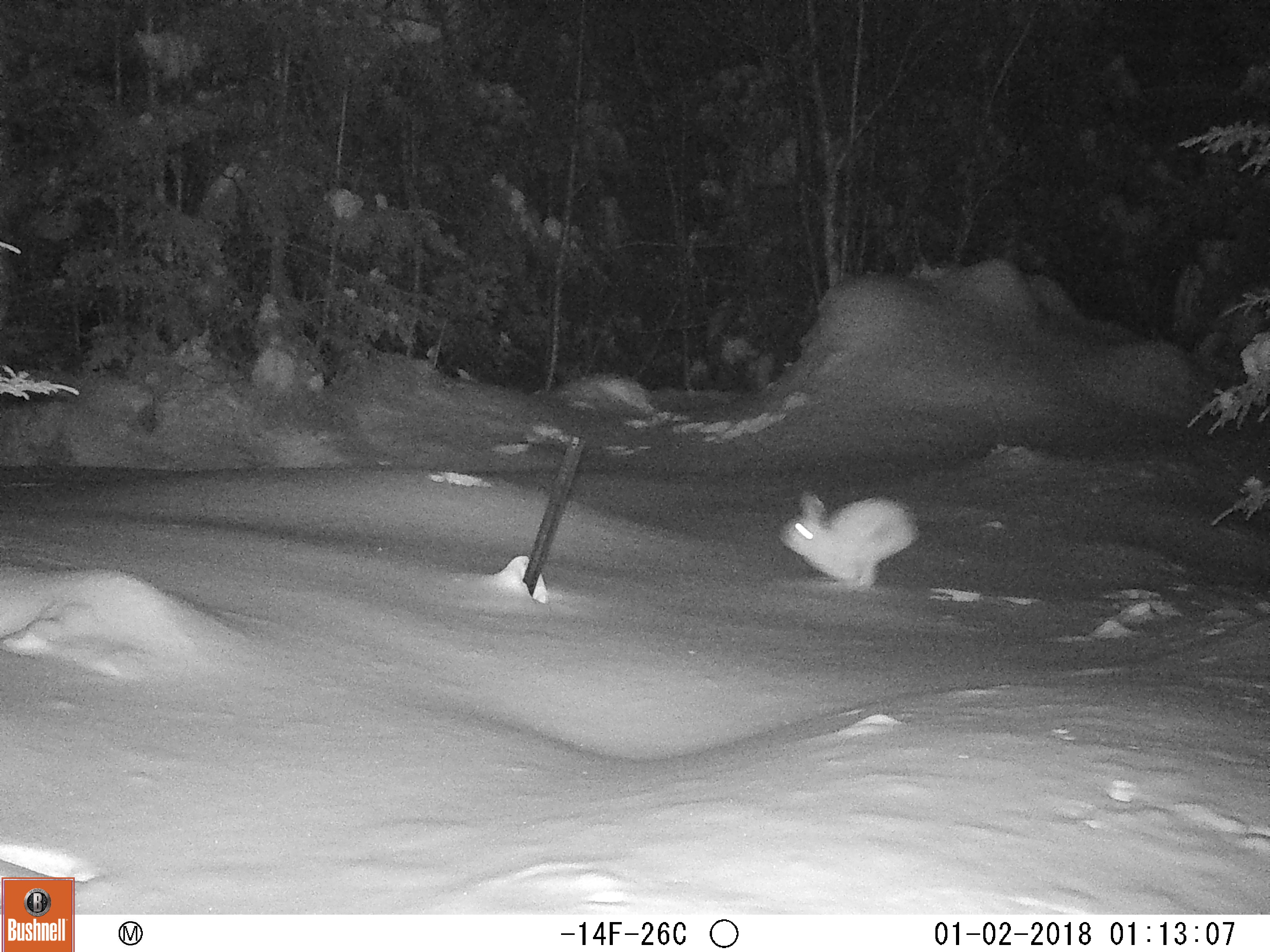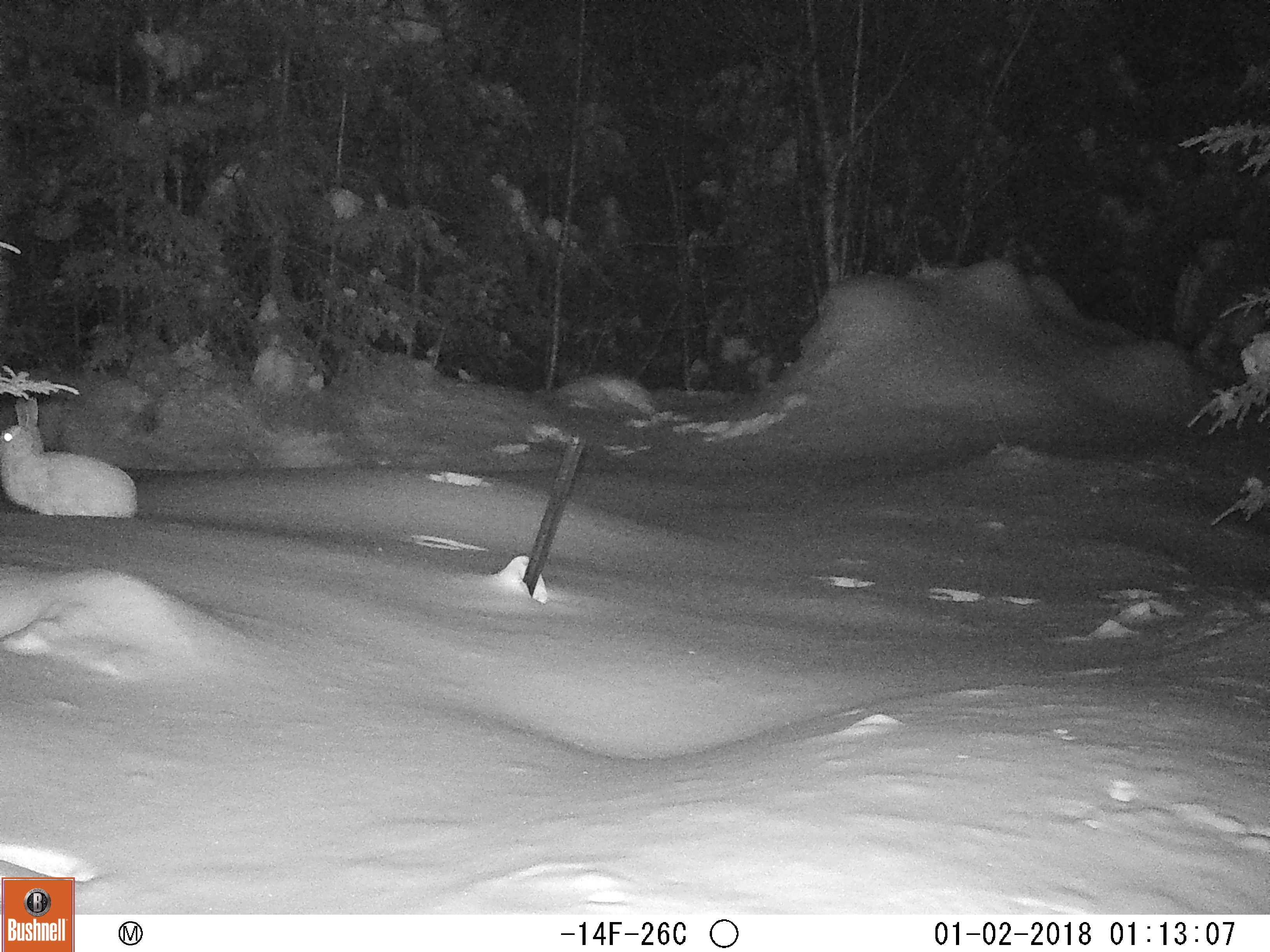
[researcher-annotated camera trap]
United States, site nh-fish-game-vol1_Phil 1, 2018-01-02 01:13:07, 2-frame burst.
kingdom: Animalia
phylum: Chordata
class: Mammalia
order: Lagomorpha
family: Leporidae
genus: Lepus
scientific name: Lepus americanus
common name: snowshoe hare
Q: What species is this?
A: Snowshoe hare (Lepus americanus).